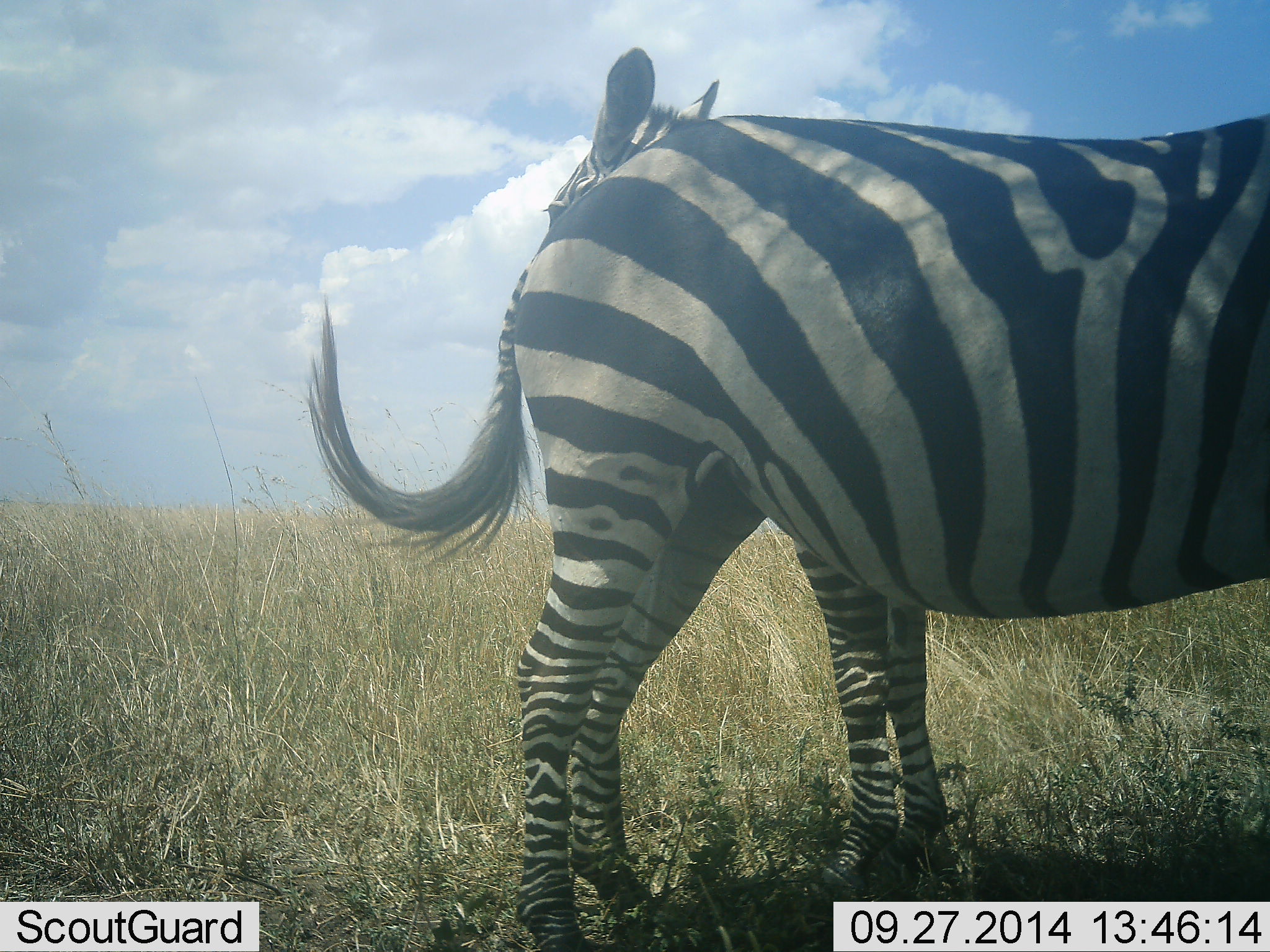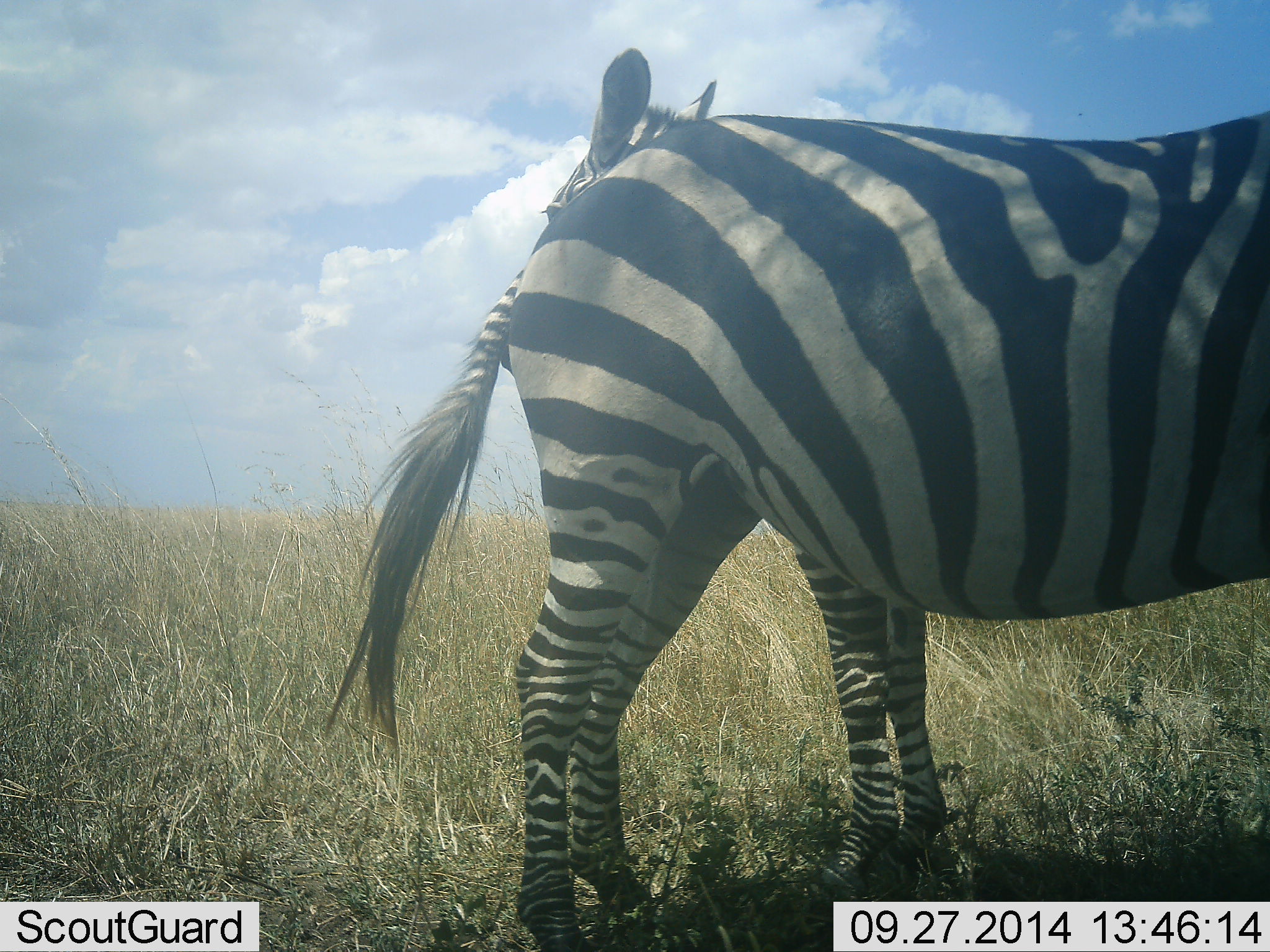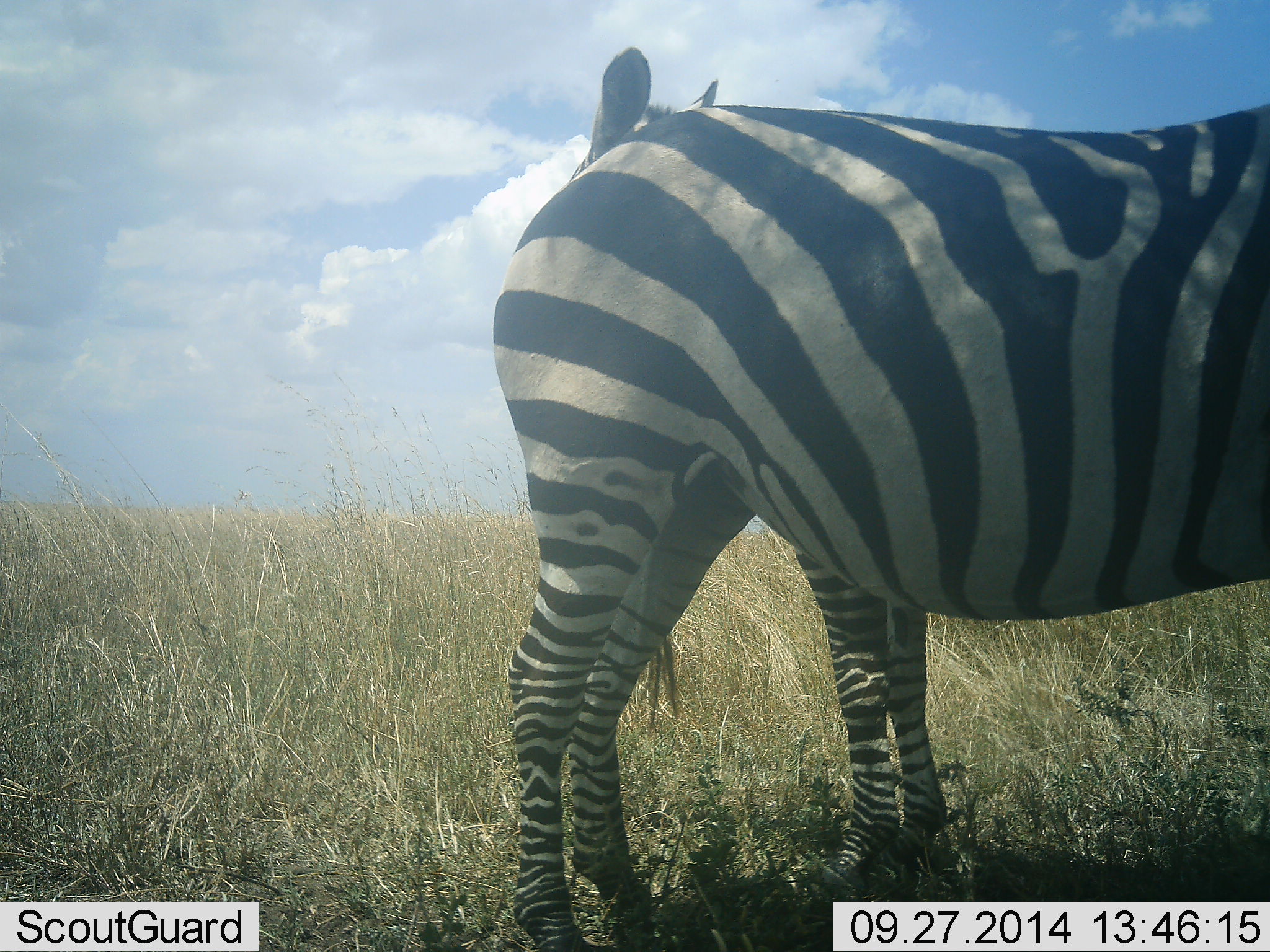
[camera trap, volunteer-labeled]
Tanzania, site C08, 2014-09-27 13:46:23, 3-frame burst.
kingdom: Animalia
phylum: Chordata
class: Mammalia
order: Perissodactyla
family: Equidae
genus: Equus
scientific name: Equus quagga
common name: plains zebra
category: zebra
Zebra (plains zebra) (Equus quagga), count 2. Behavior (volunteer vote fractions): standing 80%, resting 20%, moving 0%, interacting 20%. Young present (vote fraction): 10%. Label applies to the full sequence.